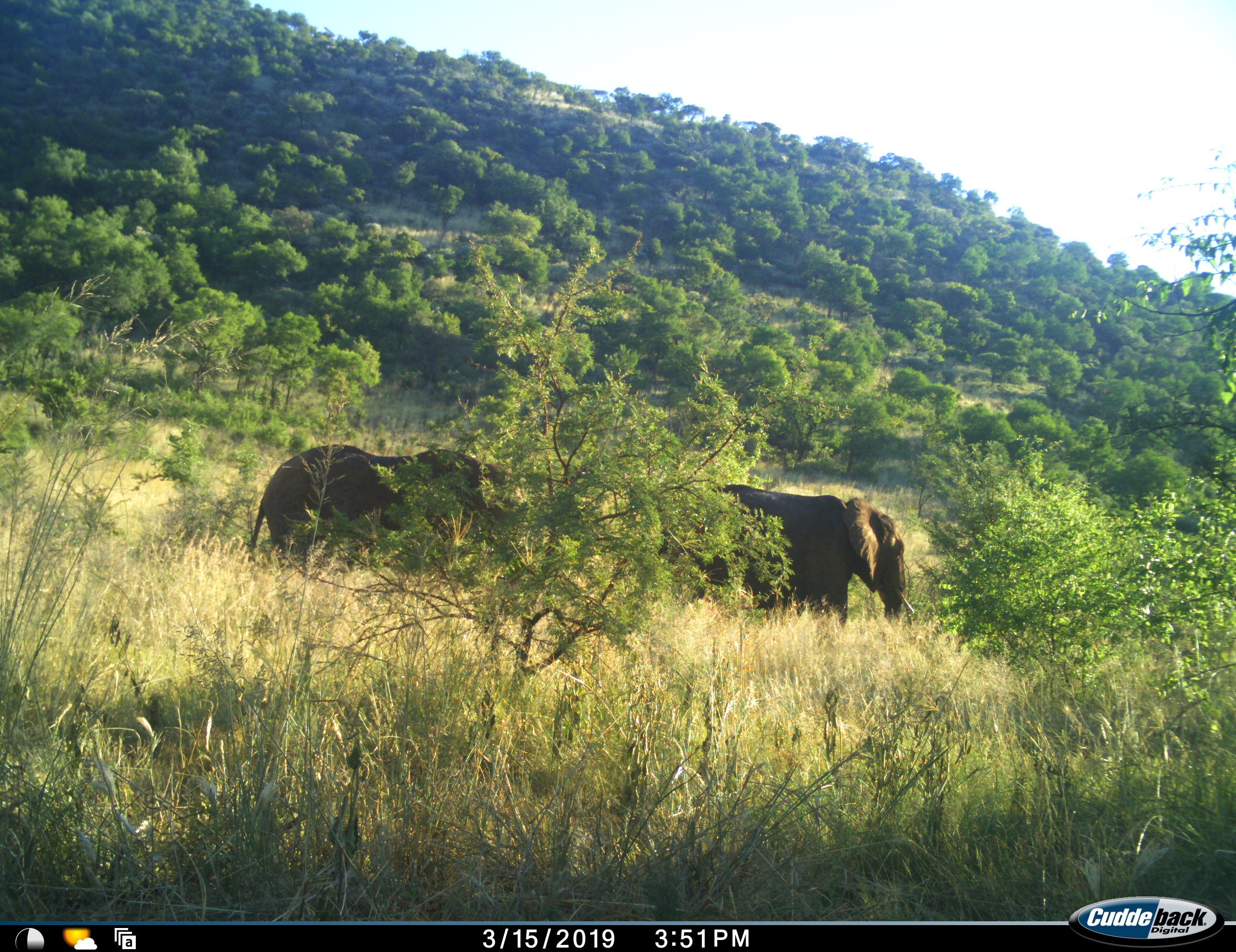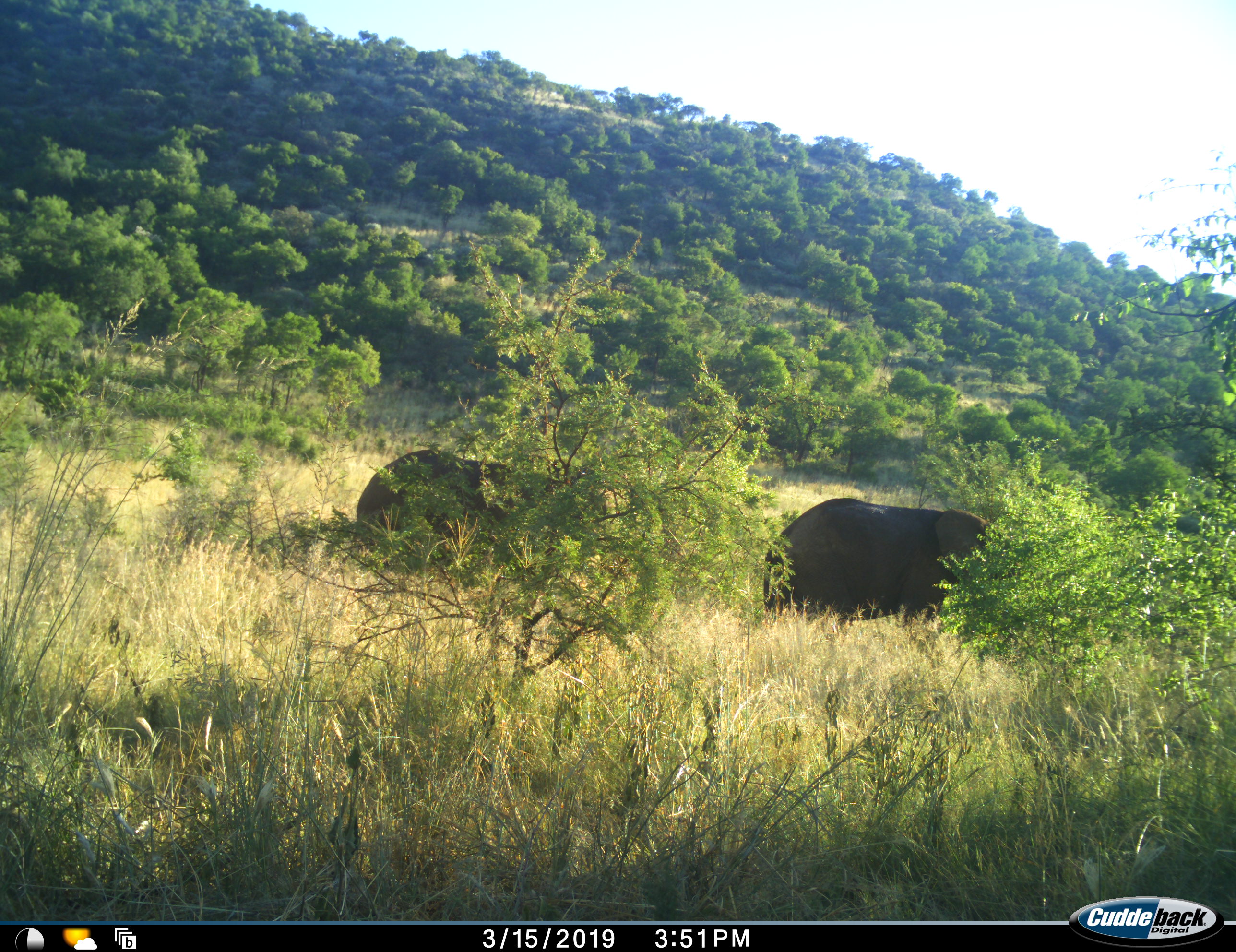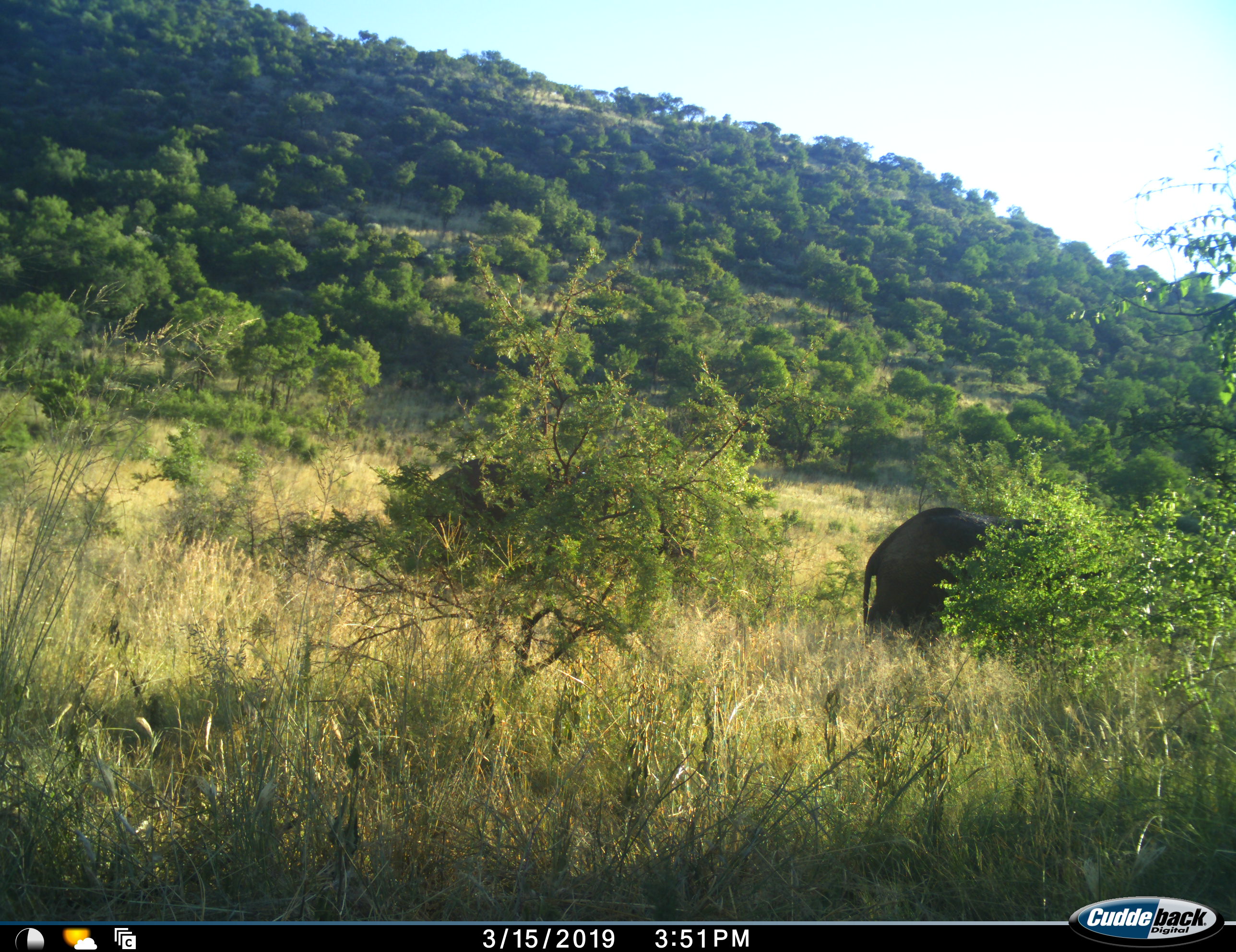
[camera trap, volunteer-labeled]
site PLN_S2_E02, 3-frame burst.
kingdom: Animalia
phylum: Chordata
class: Mammalia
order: Proboscidea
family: Elephantidae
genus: Loxodonta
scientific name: Loxodonta africana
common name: african bush elephant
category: elephant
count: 2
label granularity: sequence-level